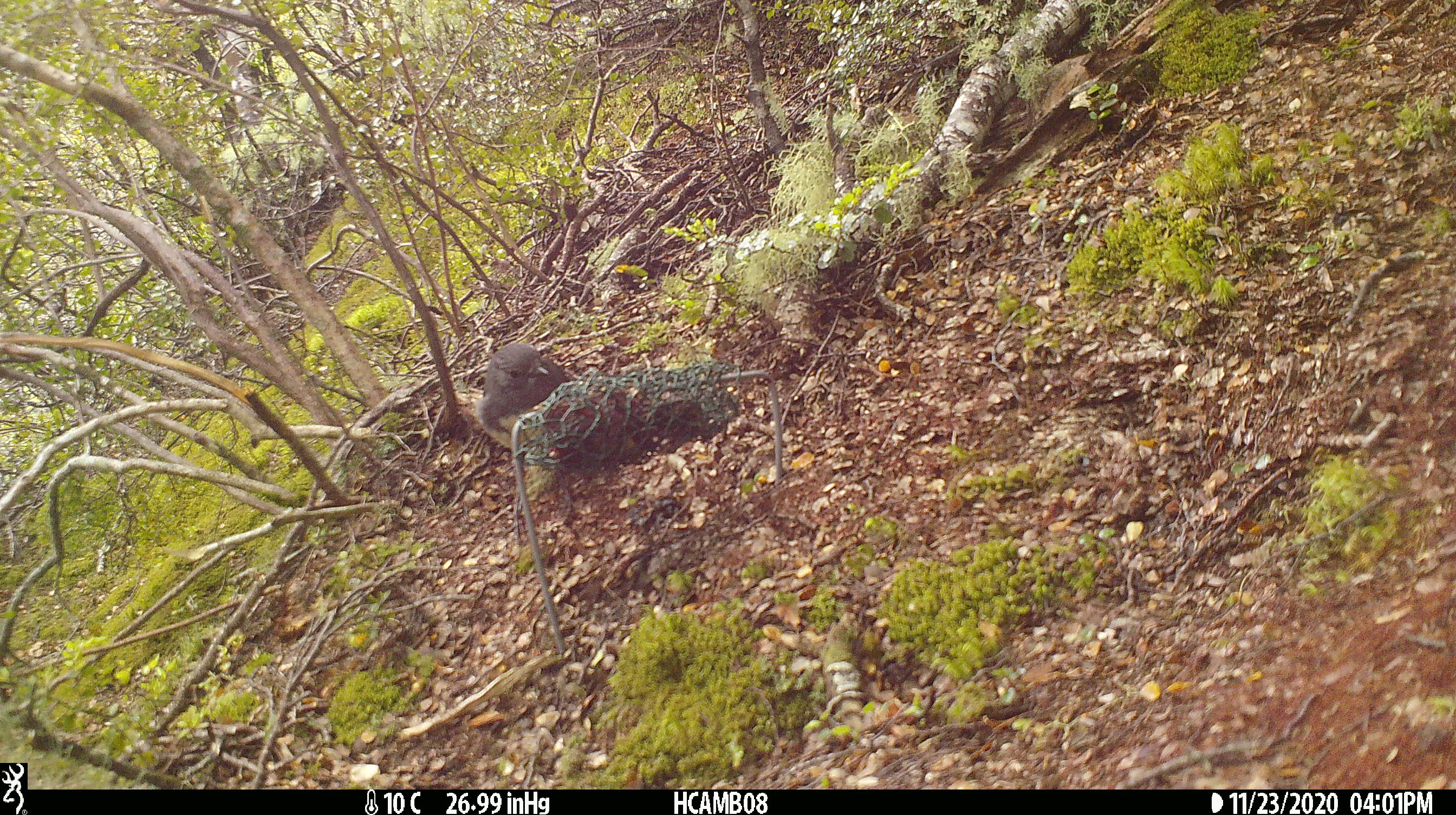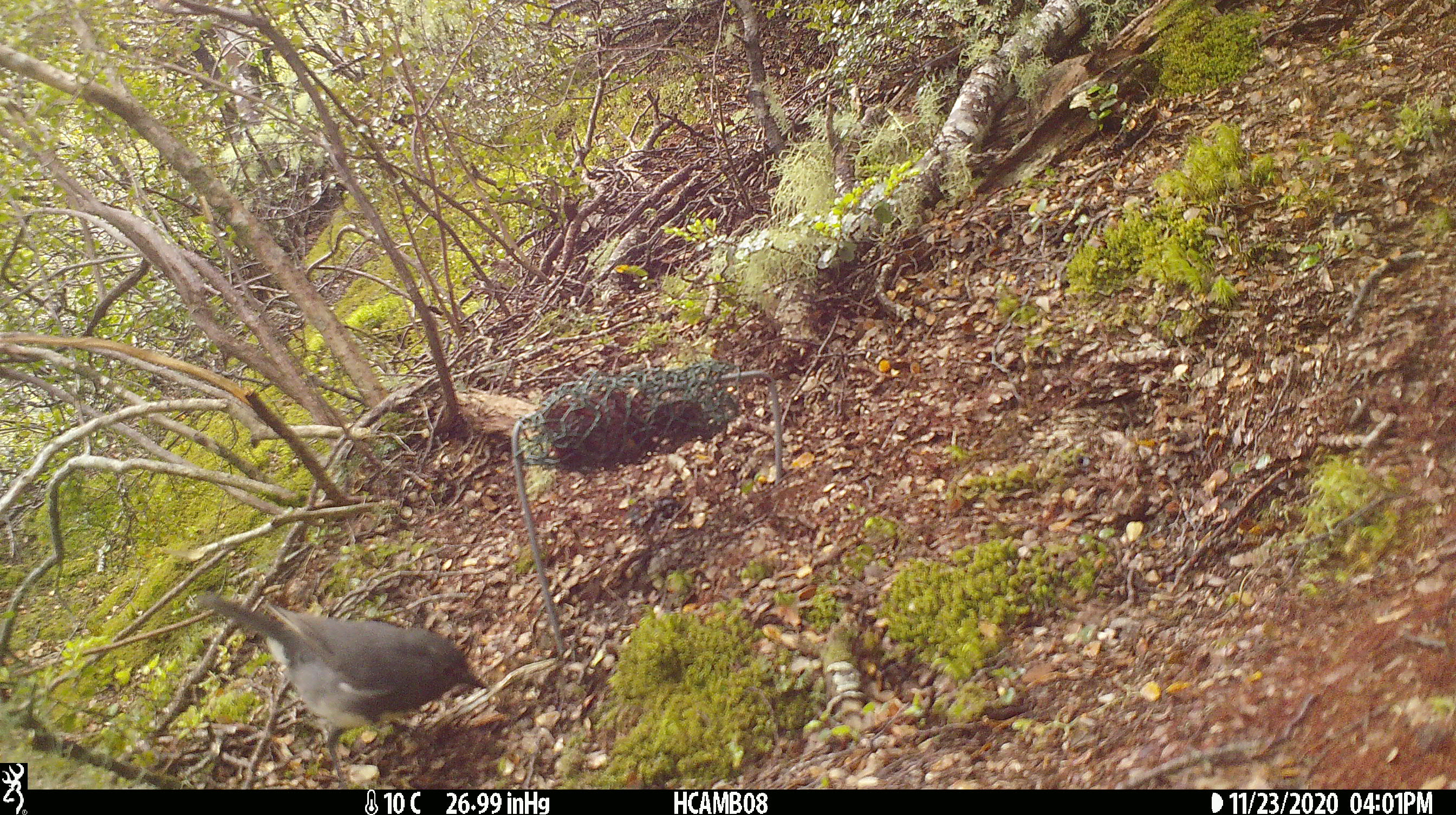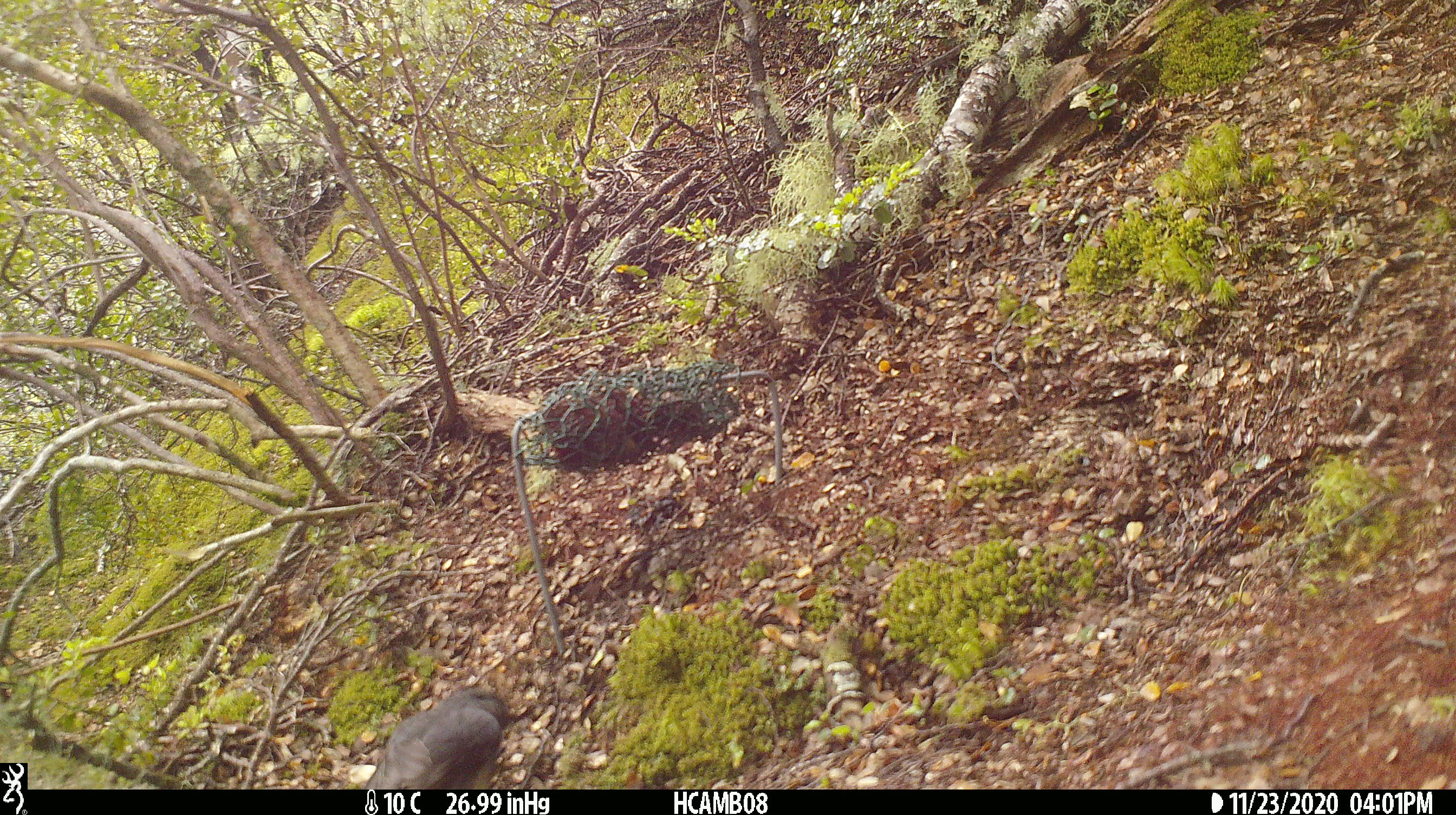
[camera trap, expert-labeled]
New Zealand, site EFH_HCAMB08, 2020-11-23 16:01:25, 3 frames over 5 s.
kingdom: Animalia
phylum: Chordata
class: Aves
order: Passeriformes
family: Petroicidae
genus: Petroica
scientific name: Petroica australis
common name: new zealand robin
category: robin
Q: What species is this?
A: Robin (new zealand robin) (Petroica australis).